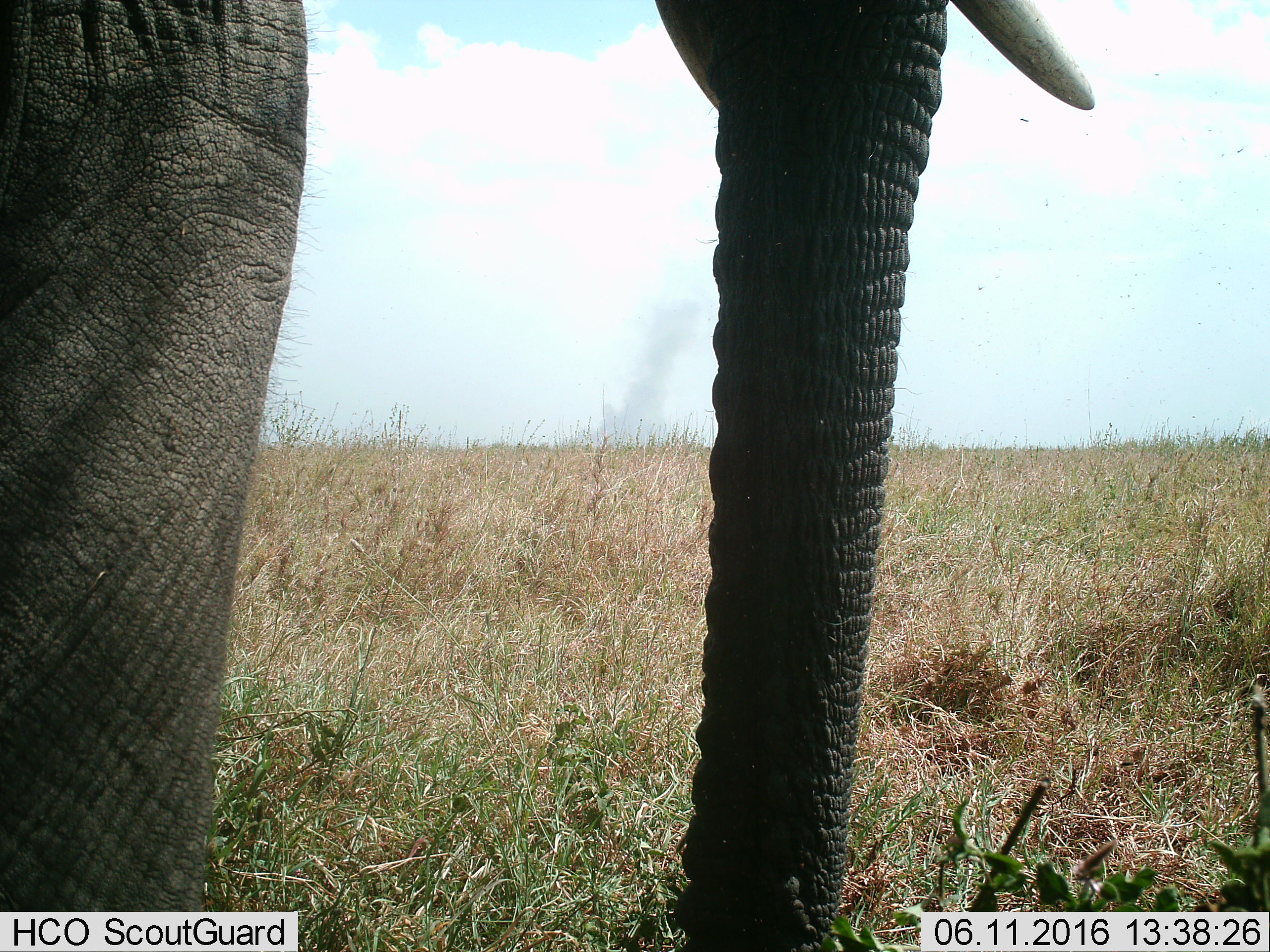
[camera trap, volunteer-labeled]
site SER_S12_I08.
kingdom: Animalia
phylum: Chordata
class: Mammalia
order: Proboscidea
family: Elephantidae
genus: Loxodonta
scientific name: Loxodonta africana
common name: african bush elephant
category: elephant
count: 1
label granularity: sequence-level